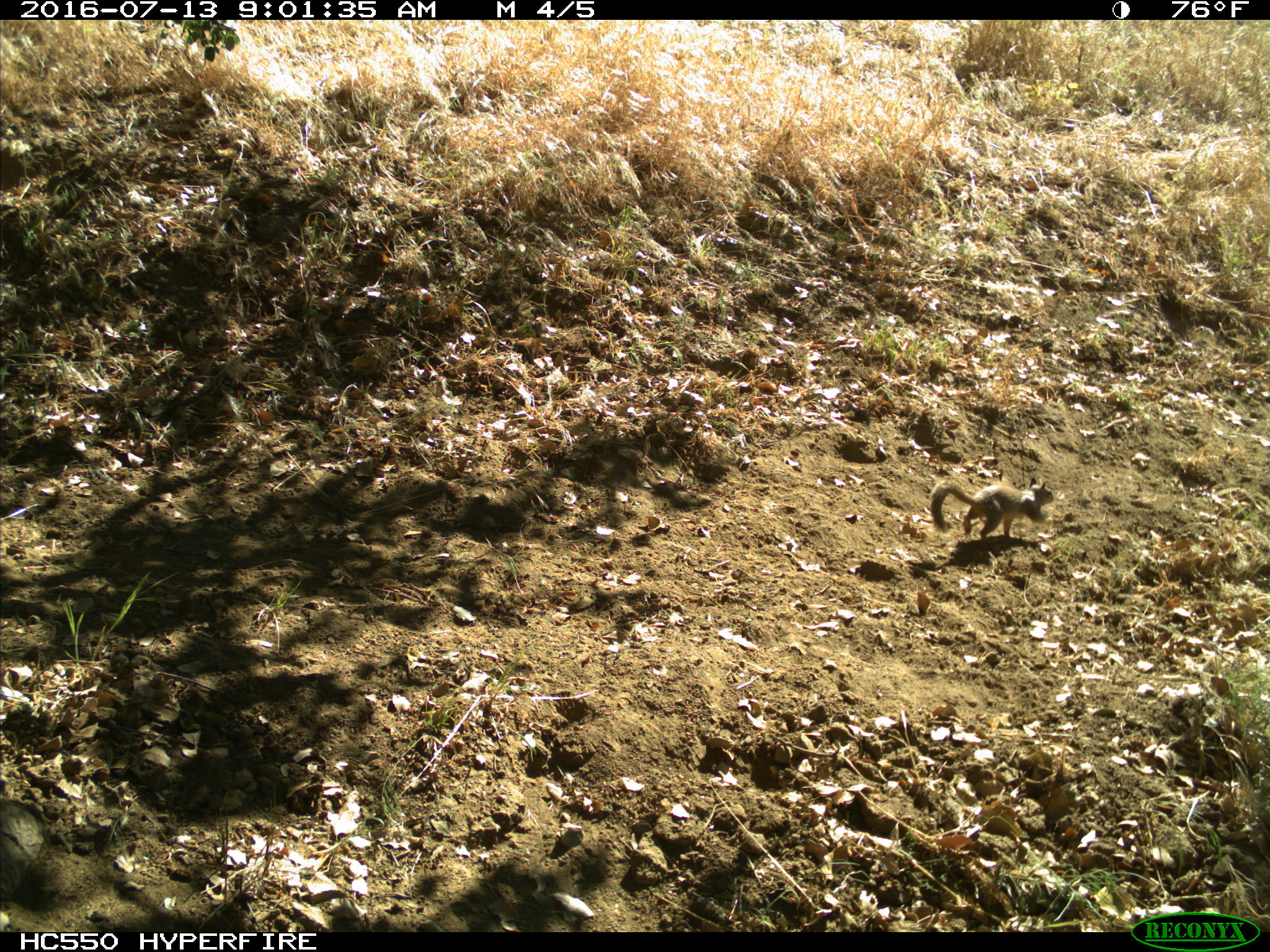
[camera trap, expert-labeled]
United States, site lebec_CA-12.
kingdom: Animalia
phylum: Chordata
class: Mammalia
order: Rodentia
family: Sciuridae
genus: Otospermophilus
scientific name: Otospermophilus beecheyi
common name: california ground squirrel